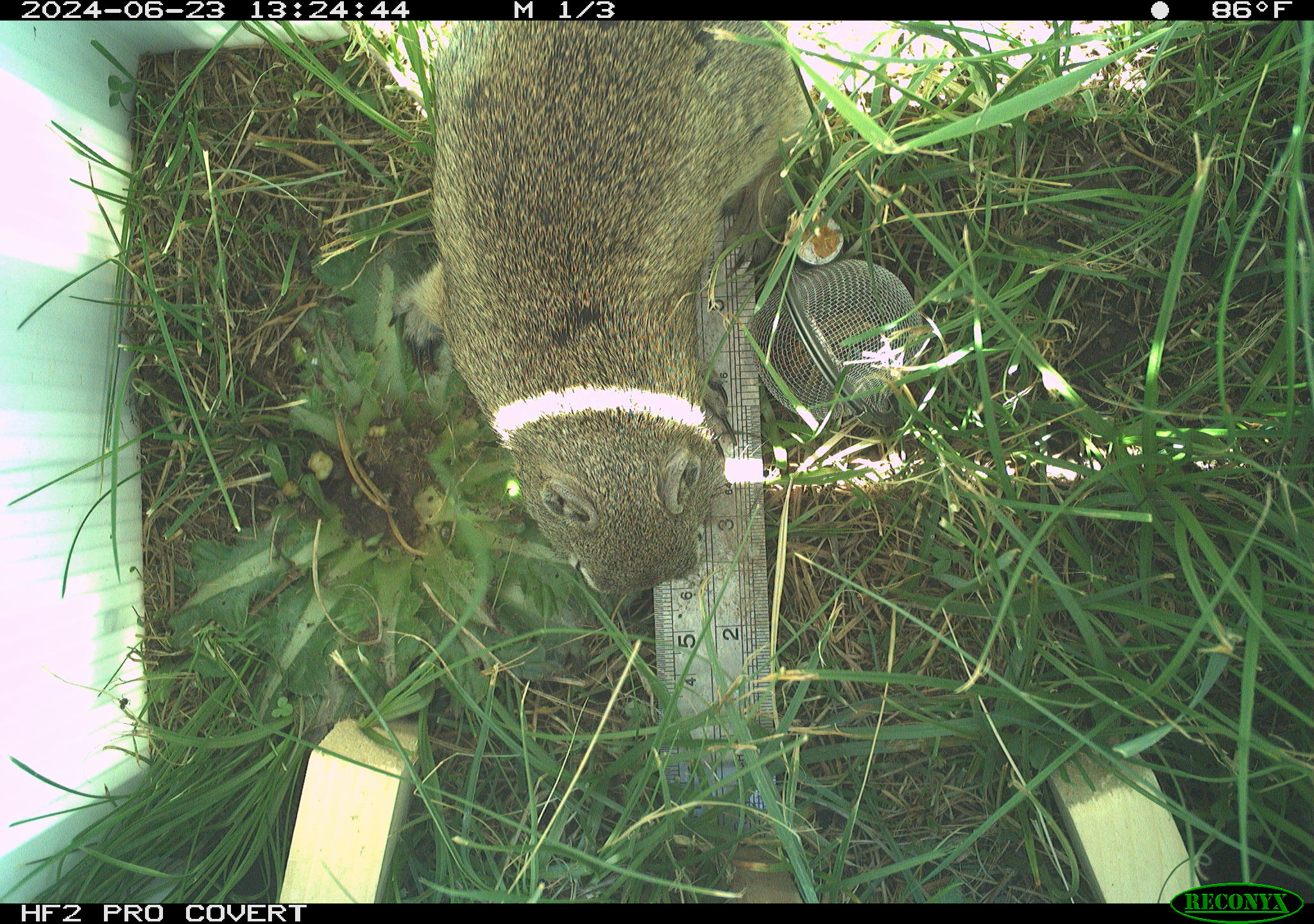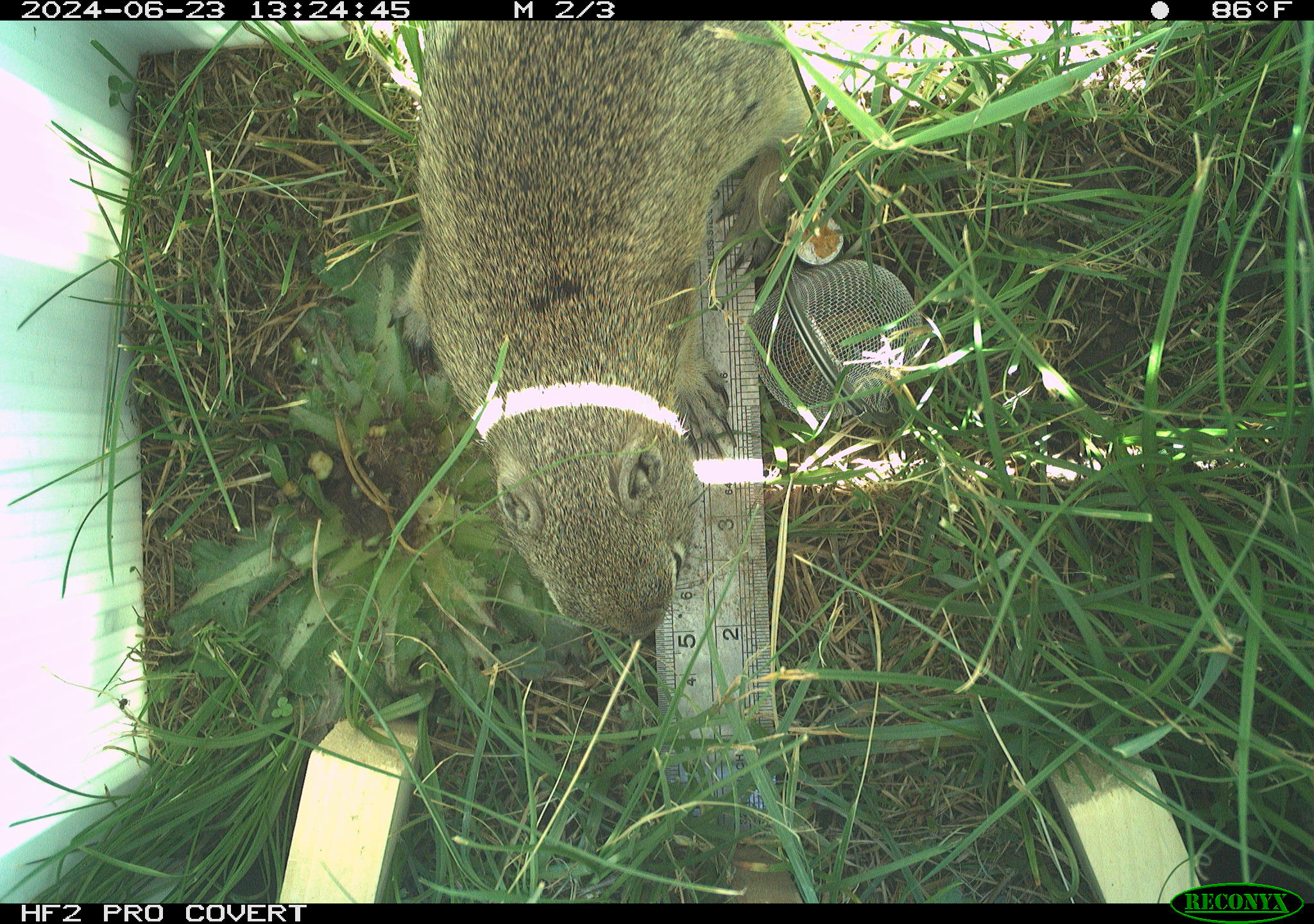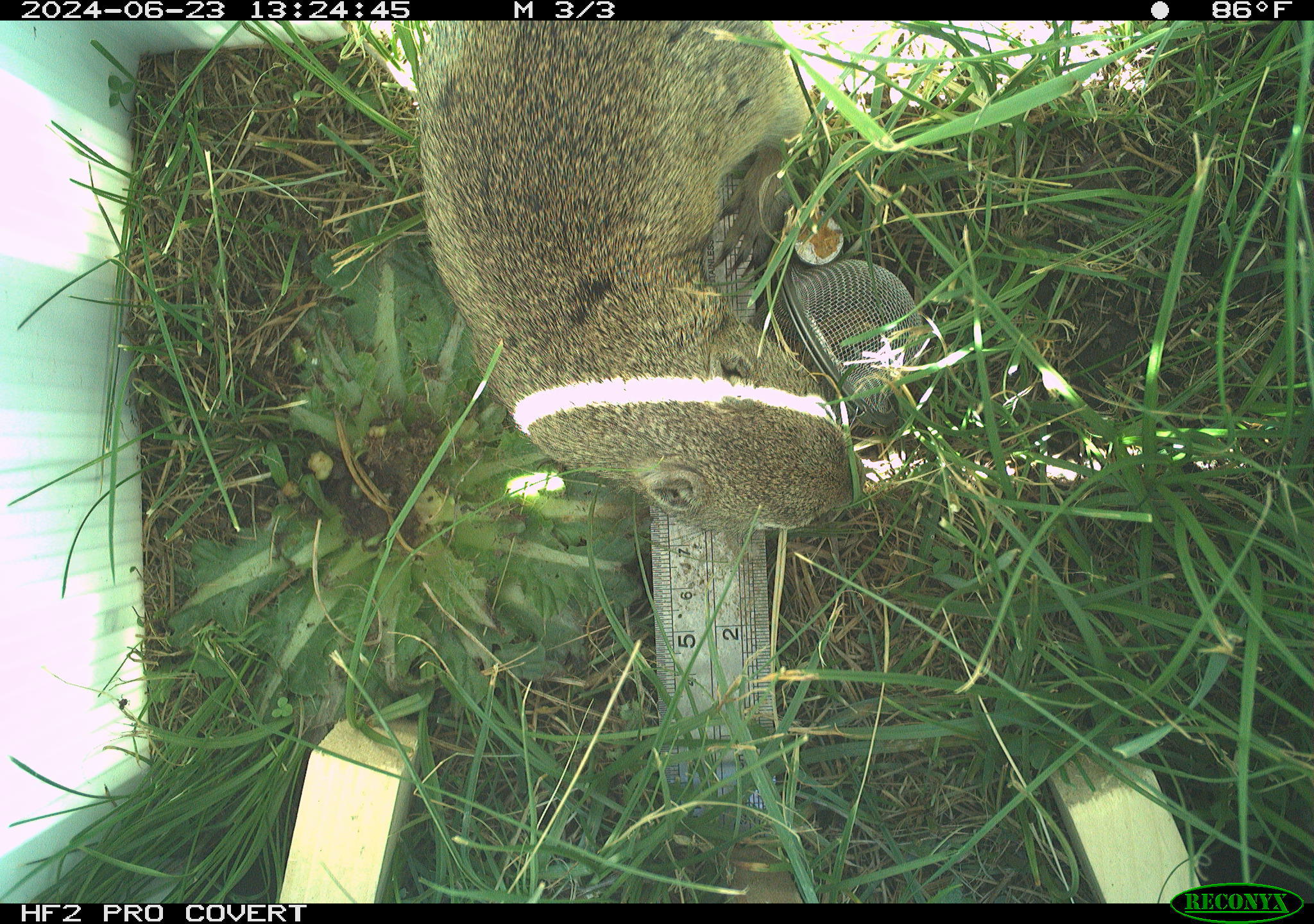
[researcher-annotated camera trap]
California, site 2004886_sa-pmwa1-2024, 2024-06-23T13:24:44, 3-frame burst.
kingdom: Animalia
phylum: Chordata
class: Mammalia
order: Rodentia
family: Sciuridae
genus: Urocitellus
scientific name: Urocitellus beldingi beldingi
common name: belding's ground squirrel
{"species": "belding's ground squirrel (Urocitellus beldingi beldingi)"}